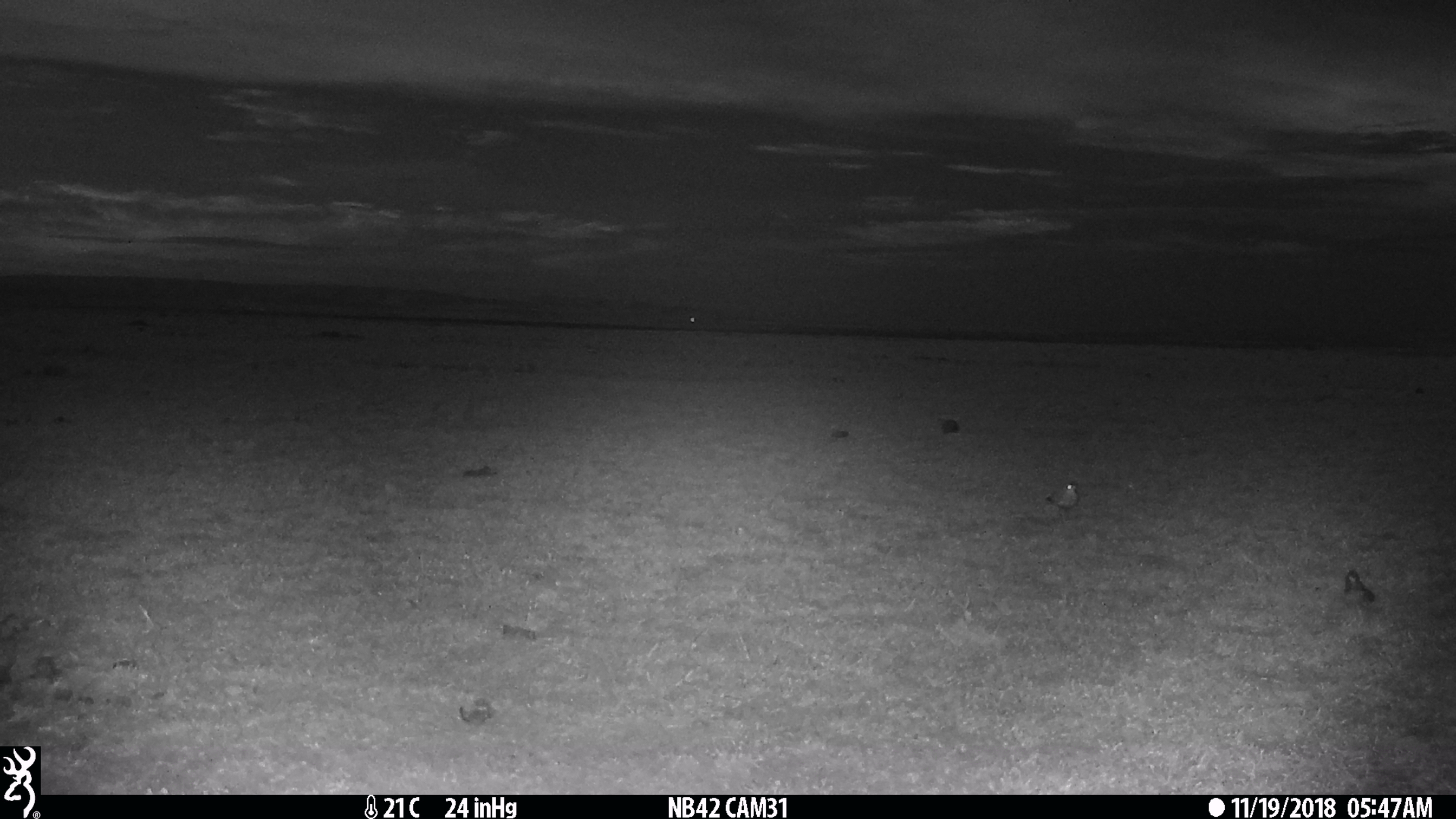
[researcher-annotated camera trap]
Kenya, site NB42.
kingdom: Animalia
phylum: Chordata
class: Aves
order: Charadriiformes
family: Charadriidae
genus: Charadrius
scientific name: Charadrius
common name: plover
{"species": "plover (Charadrius)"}